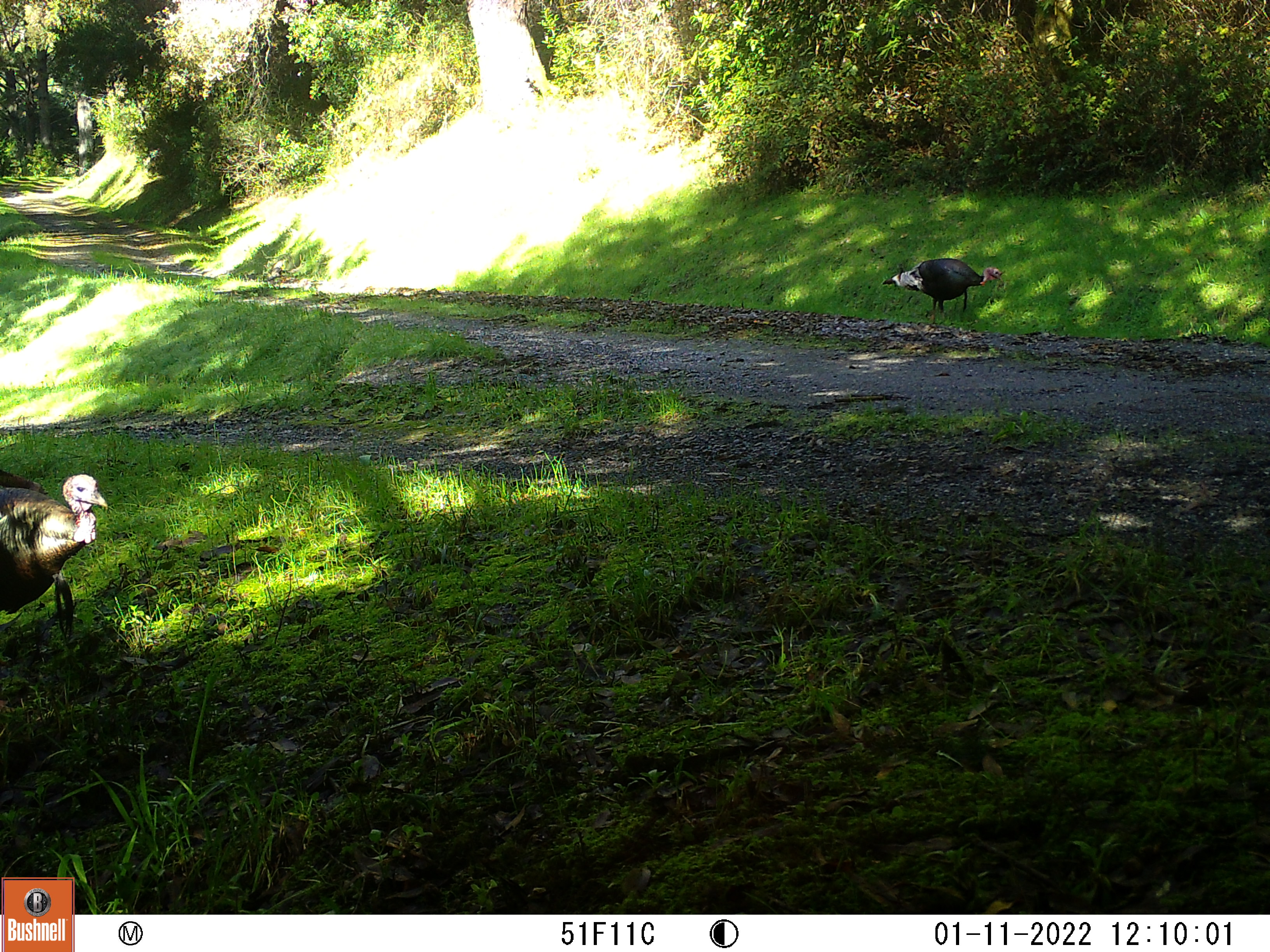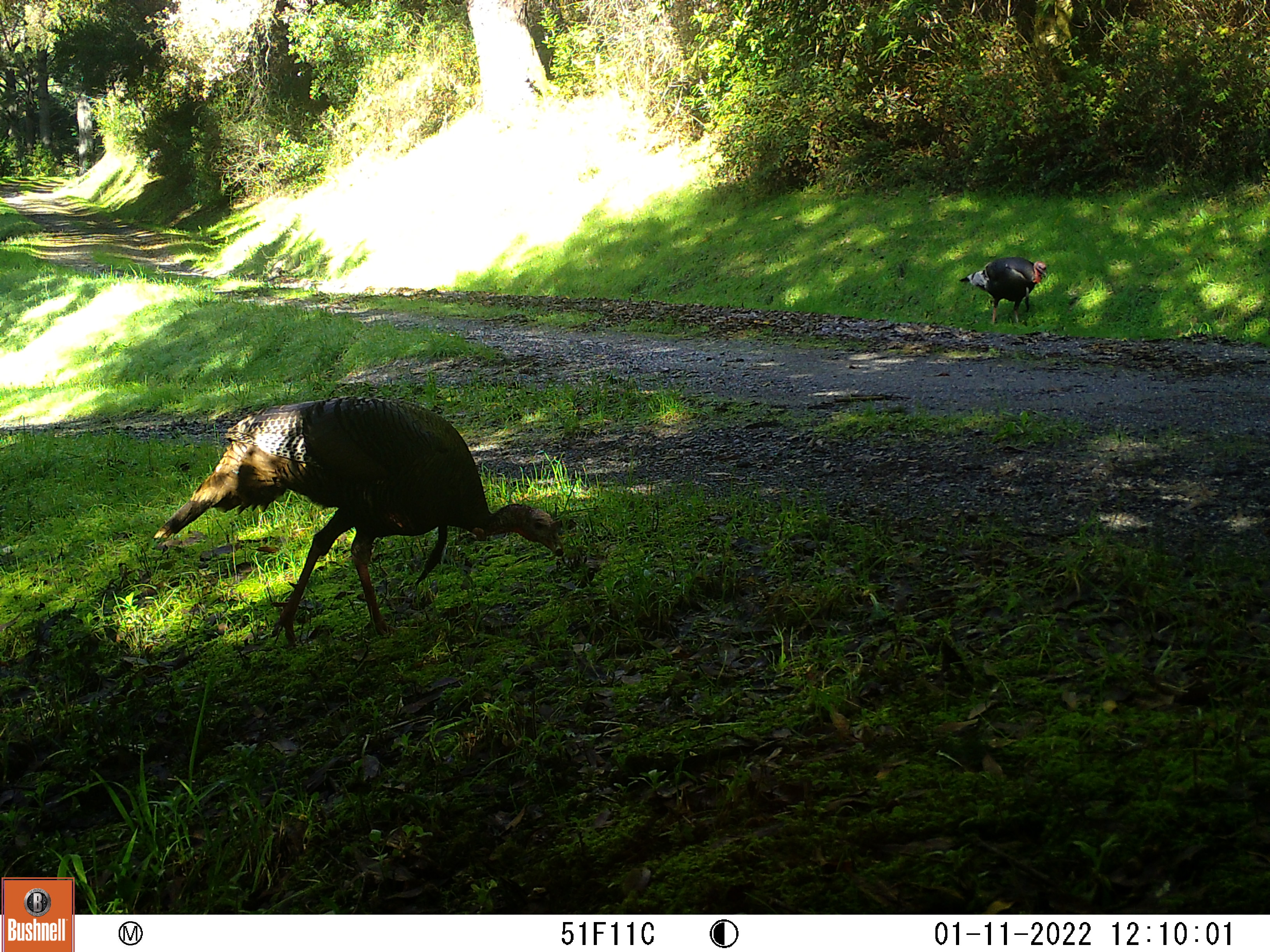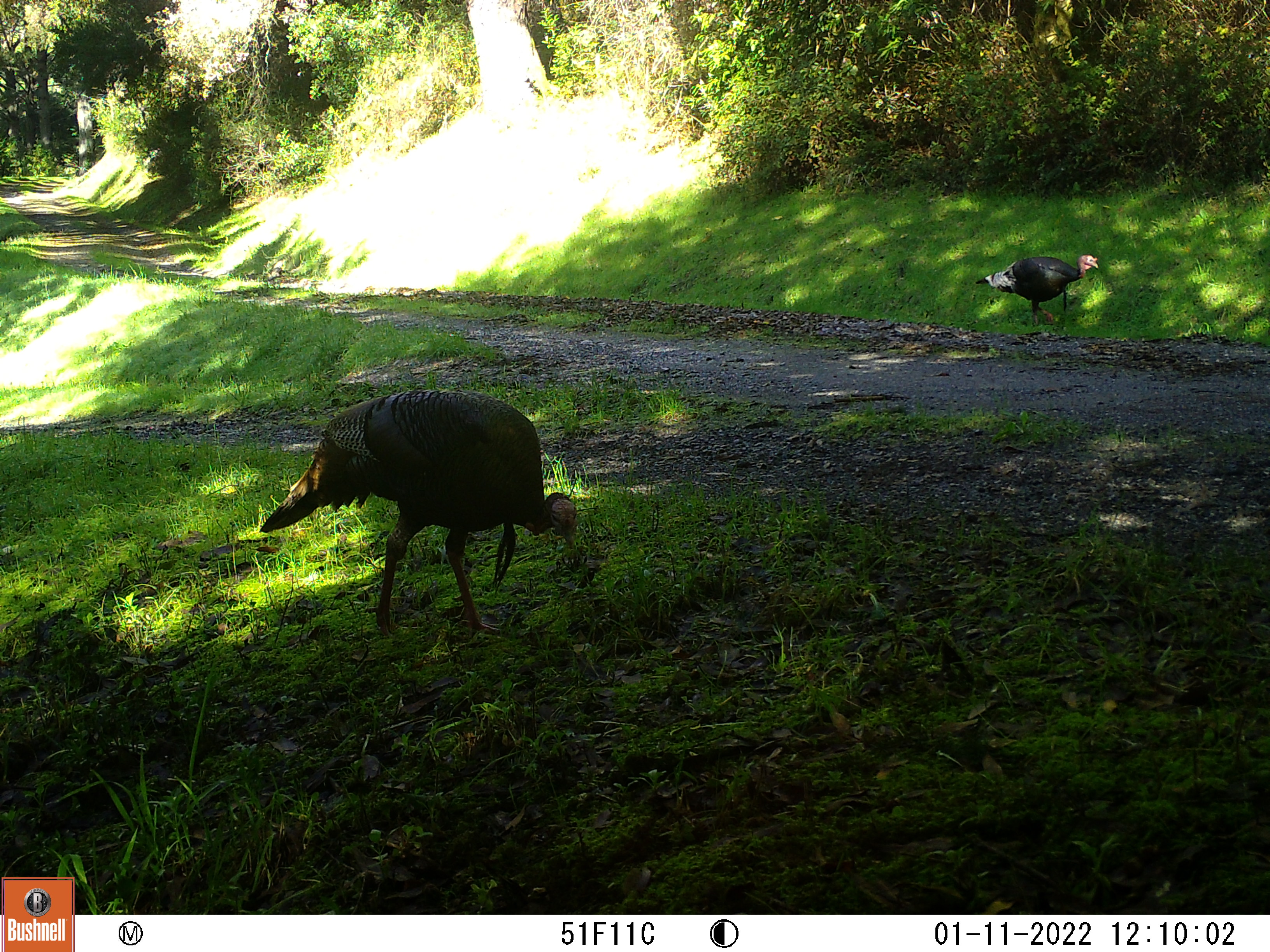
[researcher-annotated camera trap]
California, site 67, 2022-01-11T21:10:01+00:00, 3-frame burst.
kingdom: Animalia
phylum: Chordata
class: Aves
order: Galliformes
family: Phasianidae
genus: Meleagris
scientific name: Meleagris gallopavo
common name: turkey